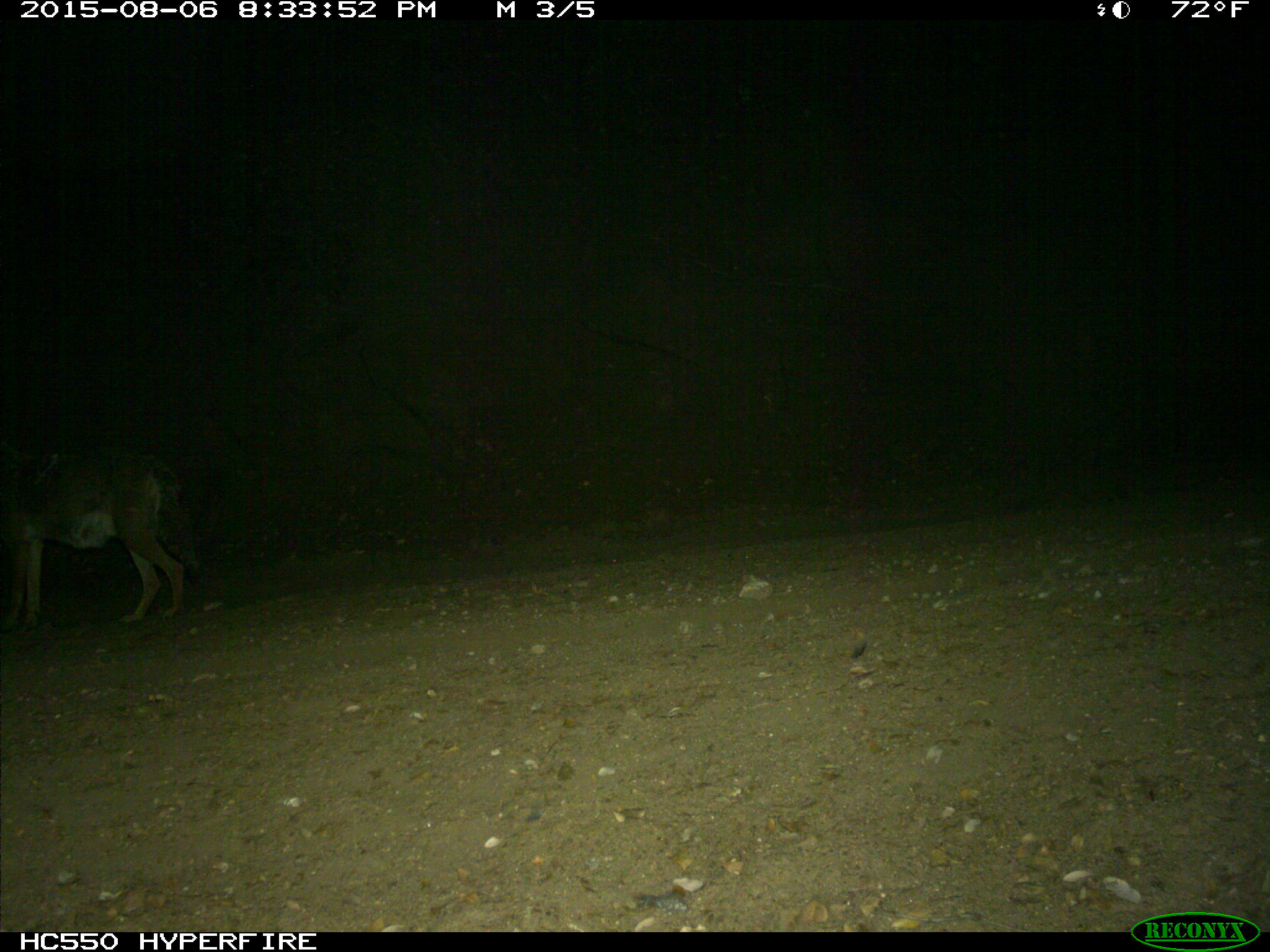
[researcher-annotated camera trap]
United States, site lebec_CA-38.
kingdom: Animalia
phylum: Chordata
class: Mammalia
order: Carnivora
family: Canidae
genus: Canis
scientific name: Canis latrans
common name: coyote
Canis latrans (coyote).